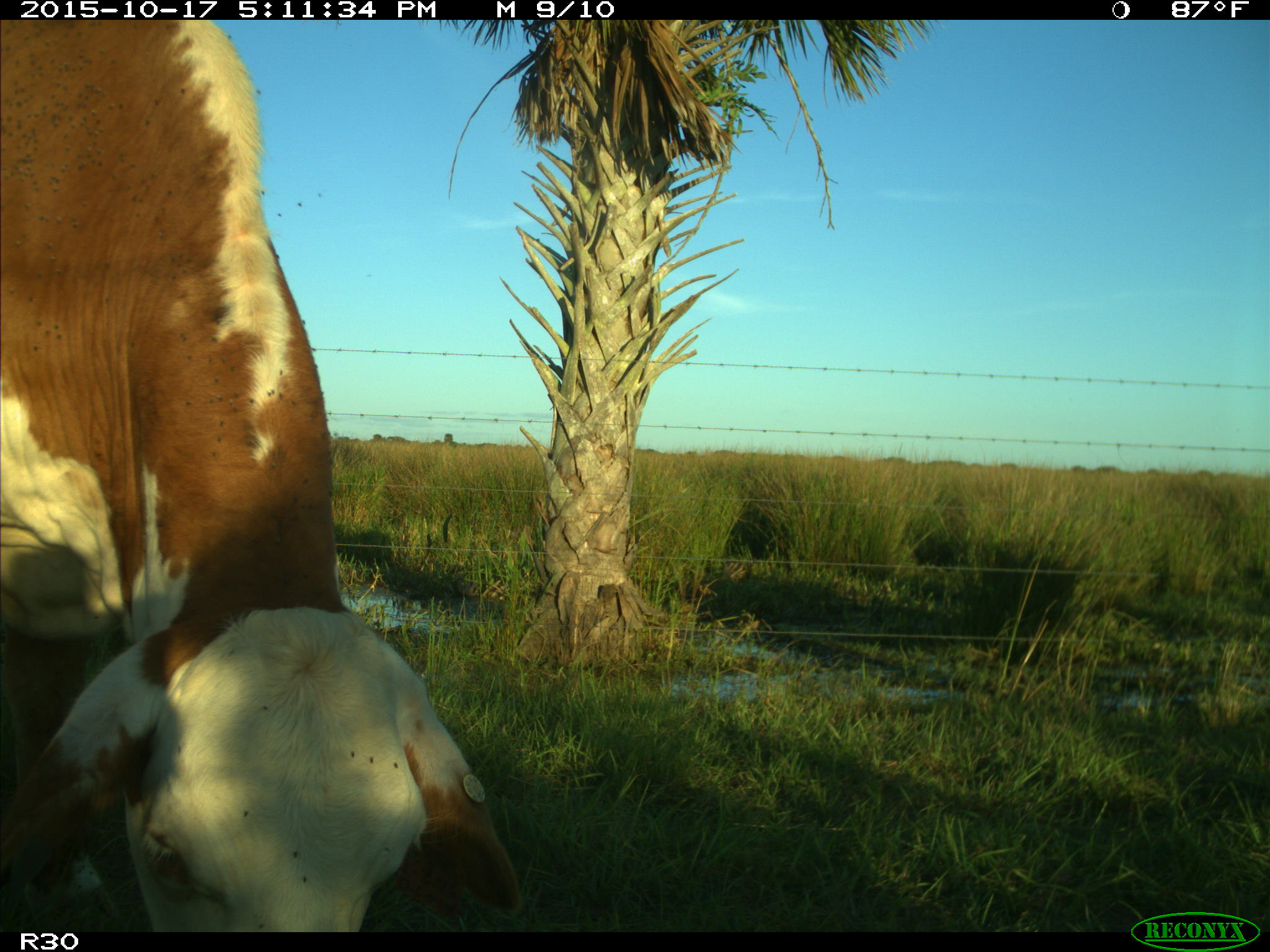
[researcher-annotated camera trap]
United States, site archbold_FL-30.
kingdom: Animalia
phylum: Chordata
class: Mammalia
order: Artiodactyla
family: Bovidae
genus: Bos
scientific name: Bos taurus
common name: domestic cow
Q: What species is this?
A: Bos taurus (domestic cow).